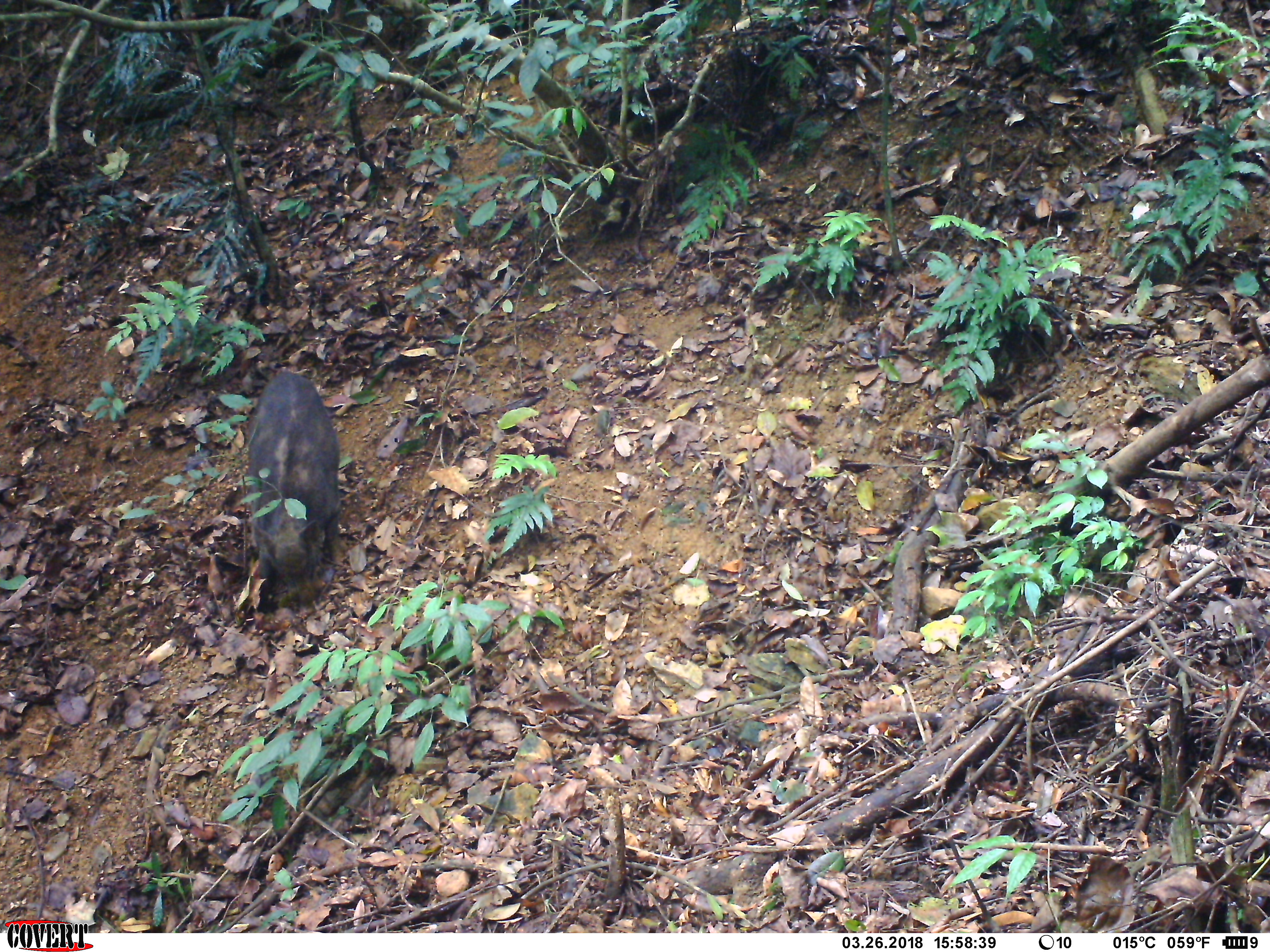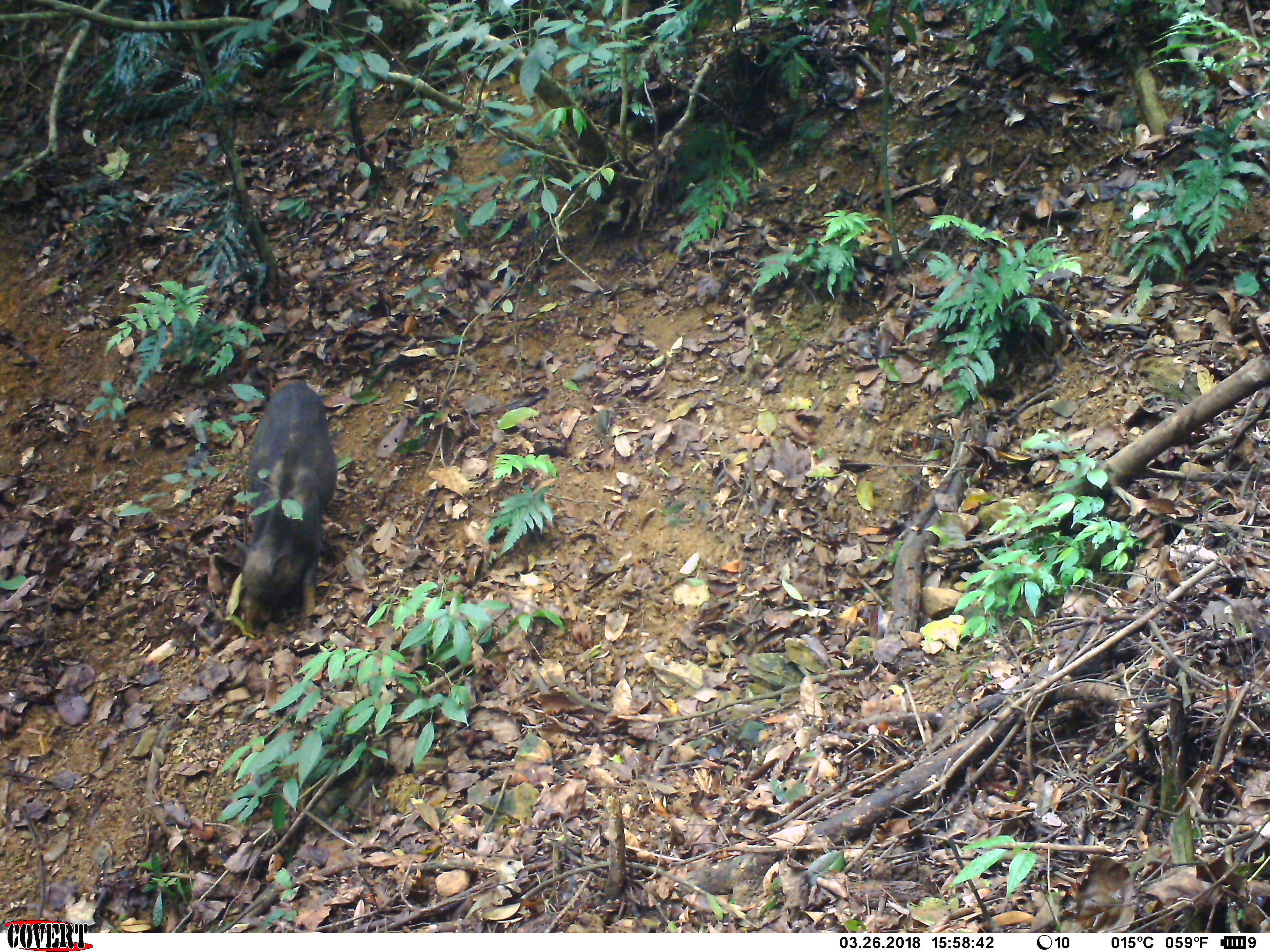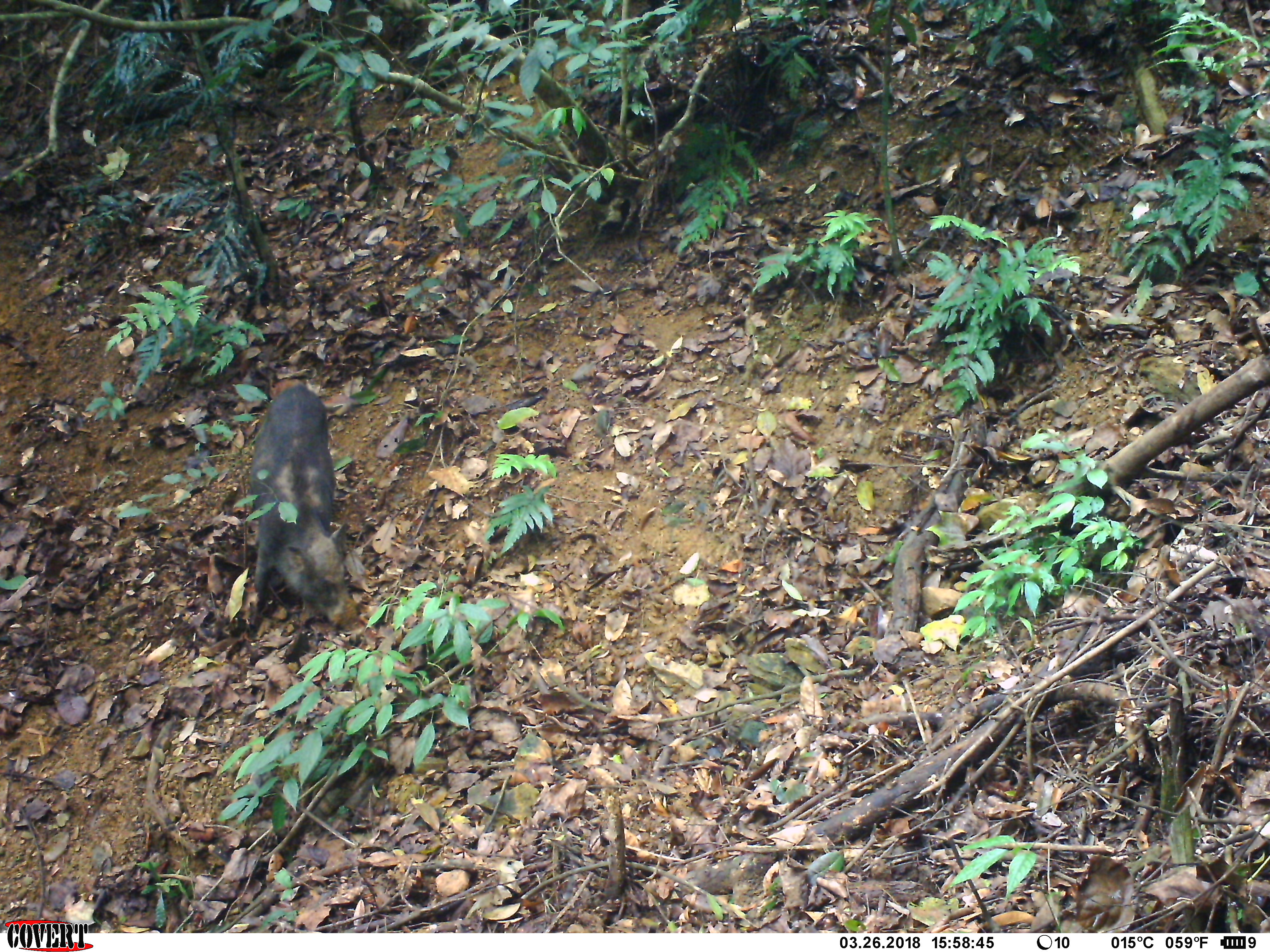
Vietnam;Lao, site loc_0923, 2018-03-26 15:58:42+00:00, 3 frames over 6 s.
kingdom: Animalia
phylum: Chordata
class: Mammalia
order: Artiodactyla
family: Suidae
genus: Sus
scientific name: Sus scrofa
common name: eurasian wild pig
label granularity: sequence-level